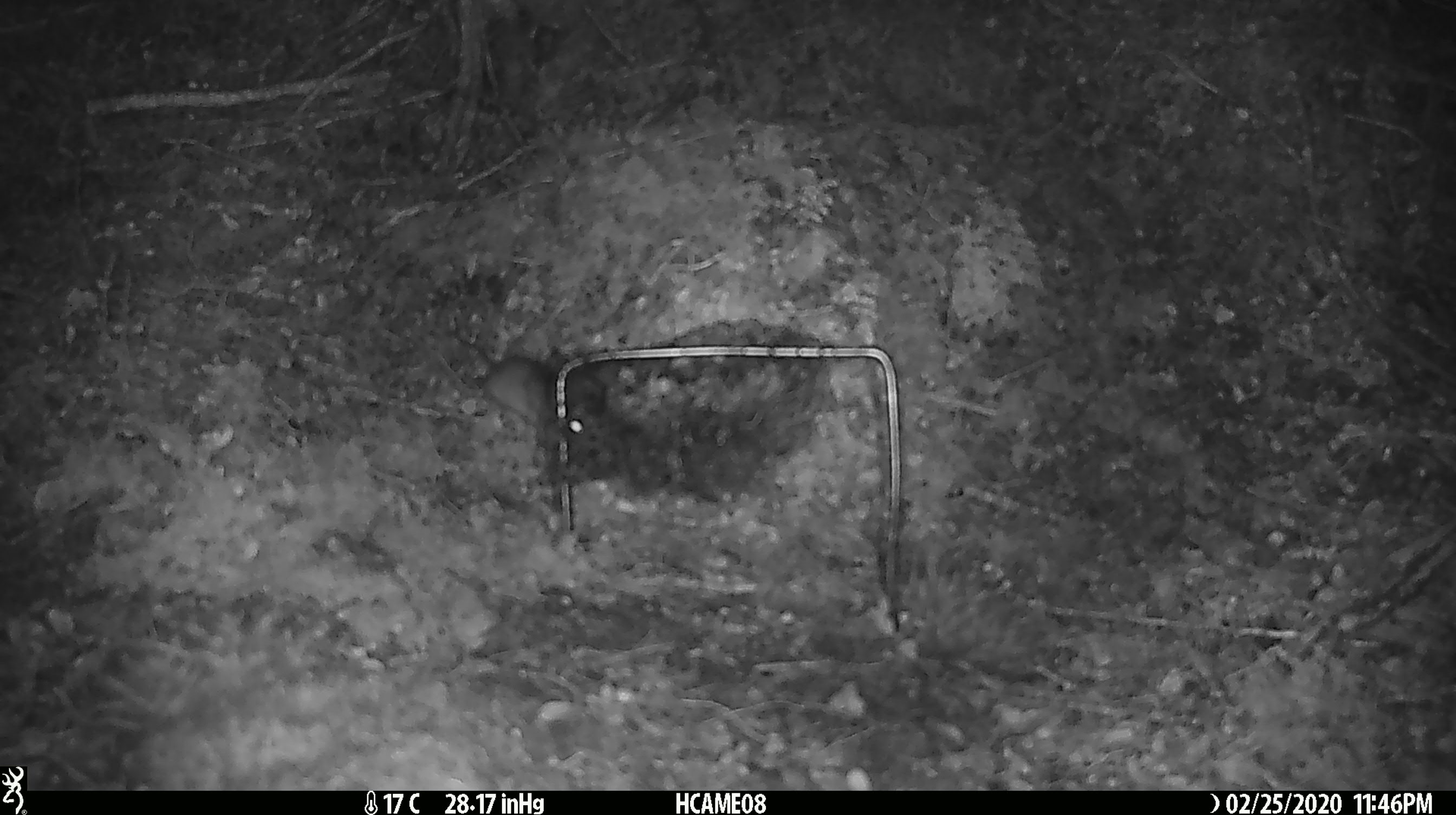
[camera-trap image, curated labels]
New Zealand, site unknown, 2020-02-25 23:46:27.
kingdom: Animalia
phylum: Chordata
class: Mammalia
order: Rodentia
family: Muridae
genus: Mus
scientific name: Mus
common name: mouse